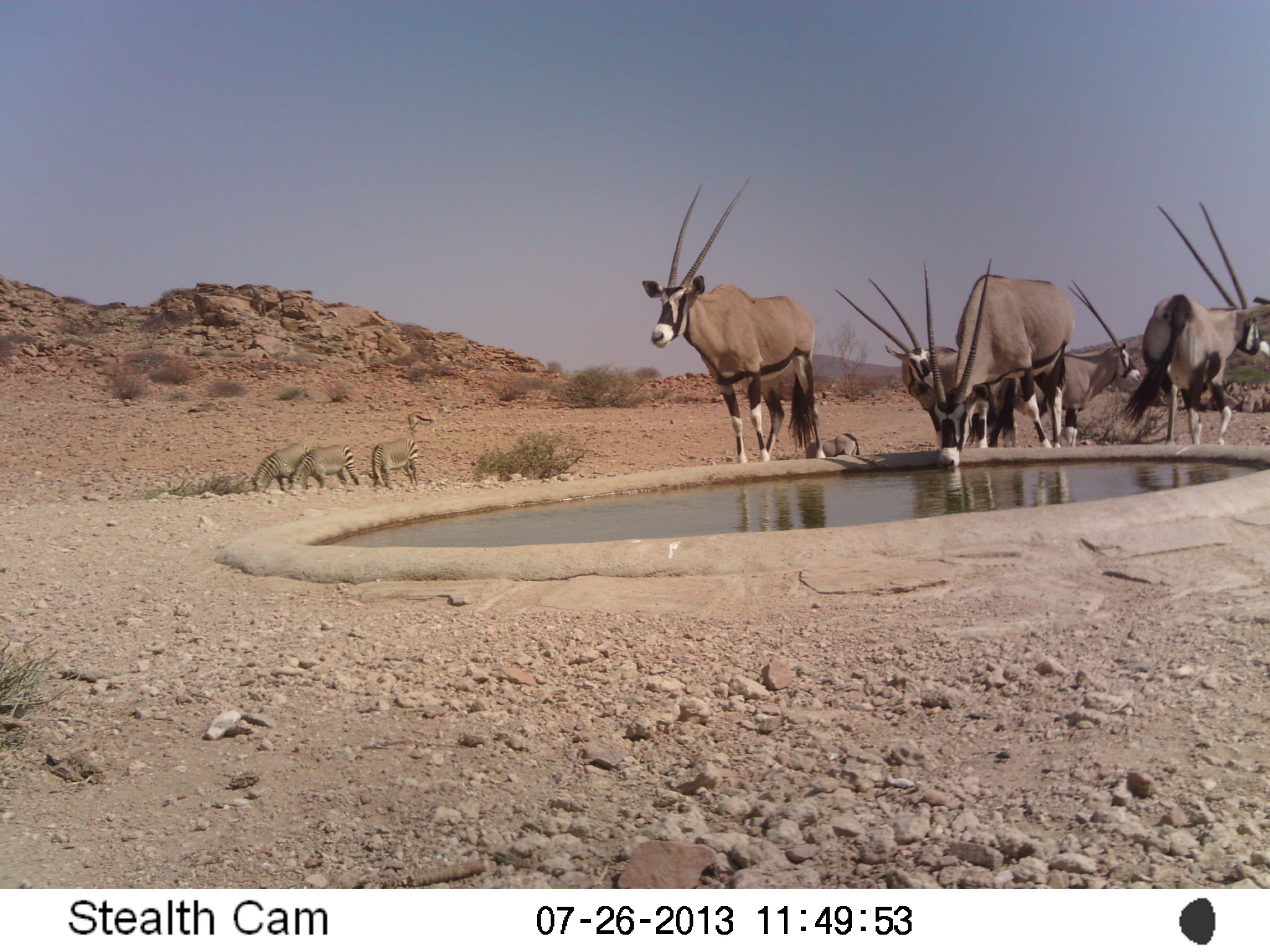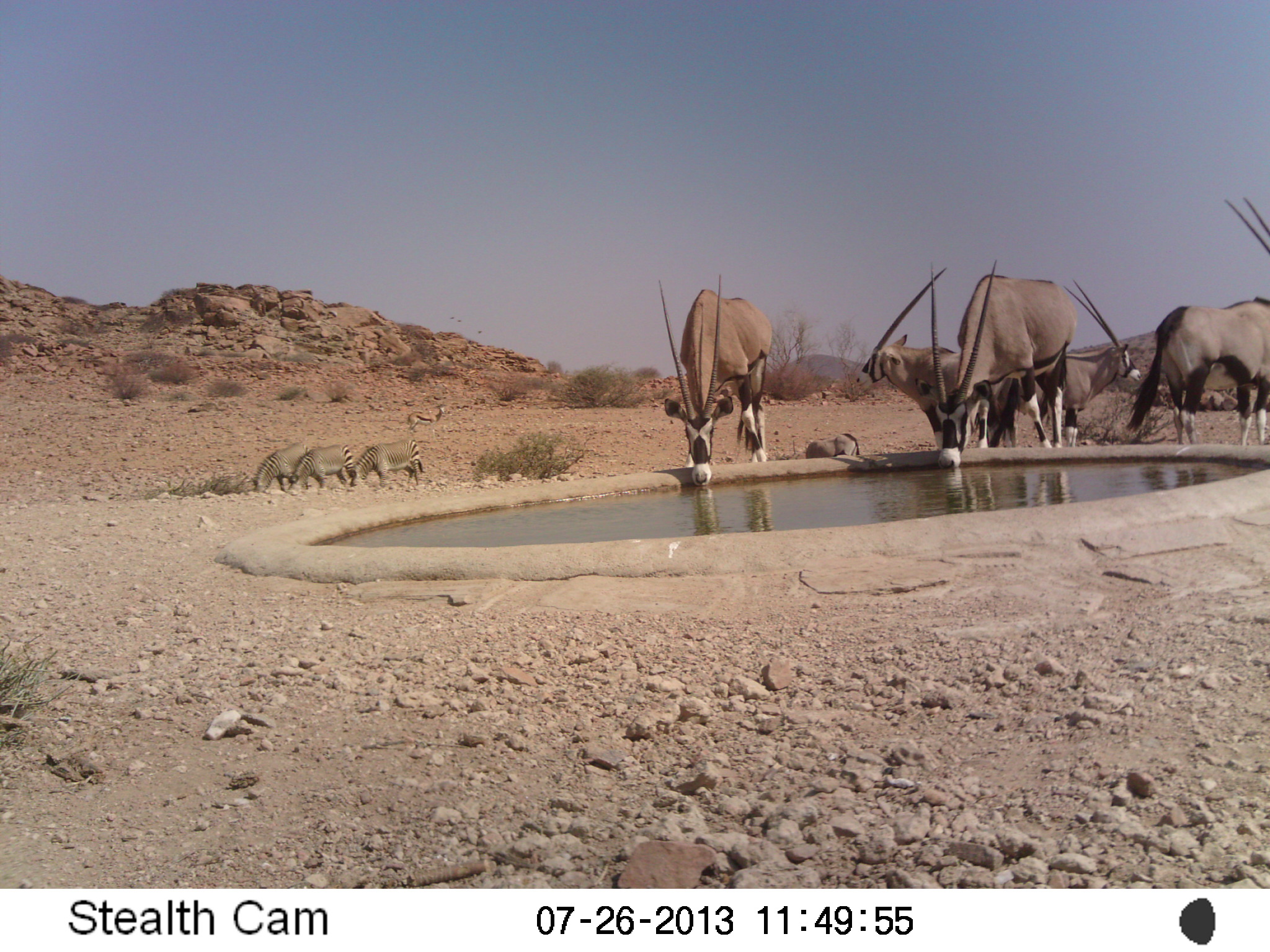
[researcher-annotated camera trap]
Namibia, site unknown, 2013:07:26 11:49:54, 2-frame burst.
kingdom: Animalia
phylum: Chordata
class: Mammalia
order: Artiodactyla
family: Bovidae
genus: Oryx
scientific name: Oryx gazella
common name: gemsbok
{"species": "Oryx gazella (gemsbok)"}